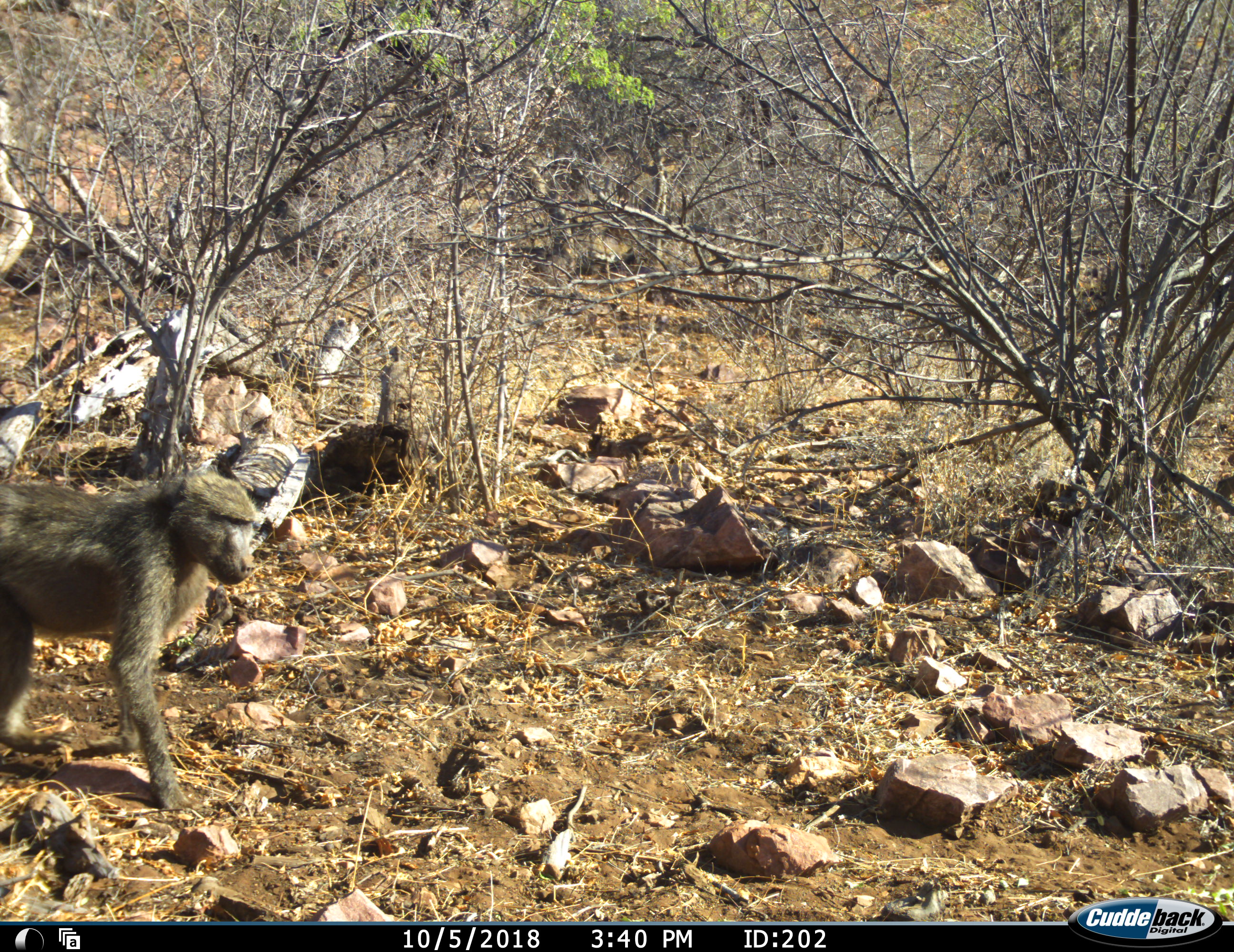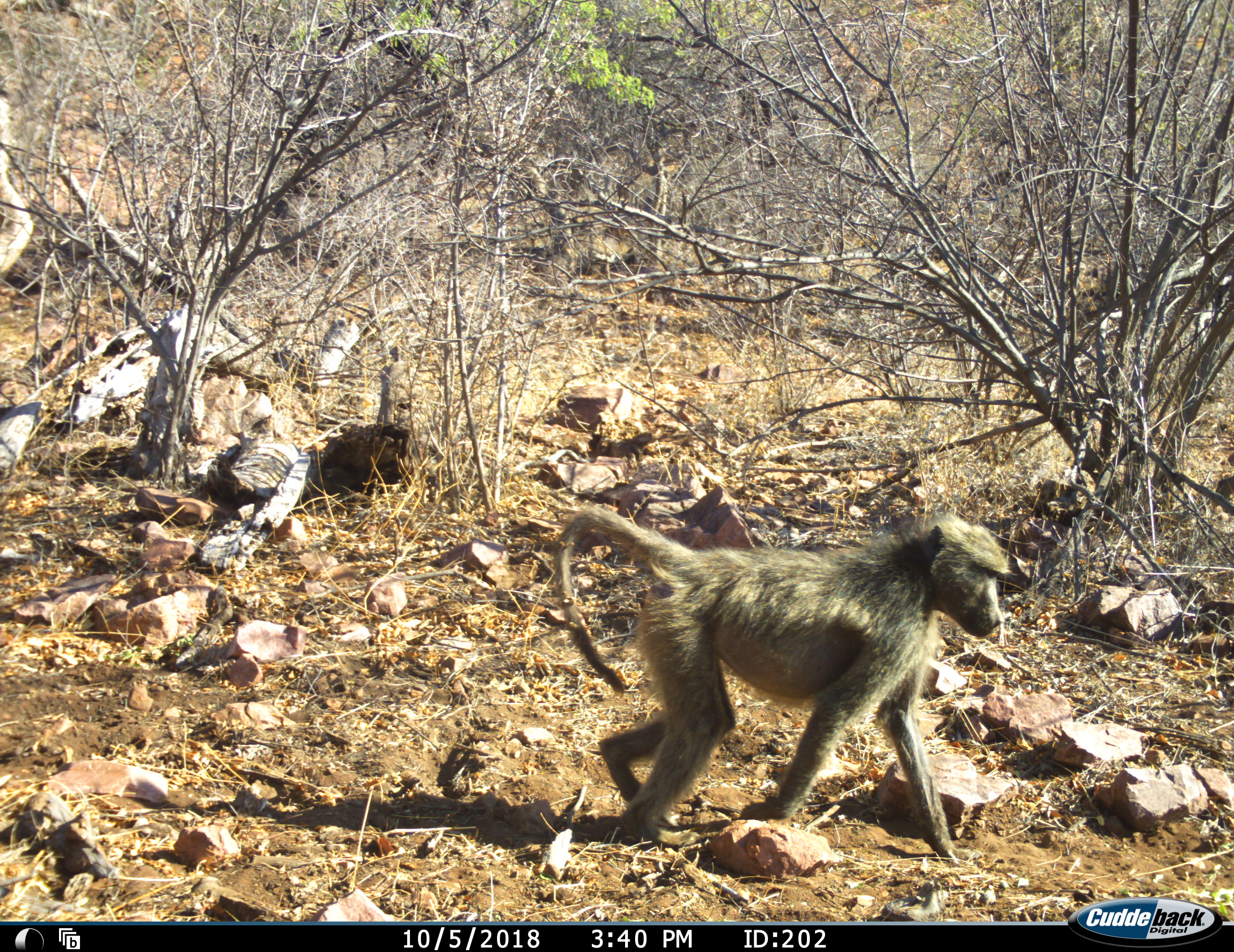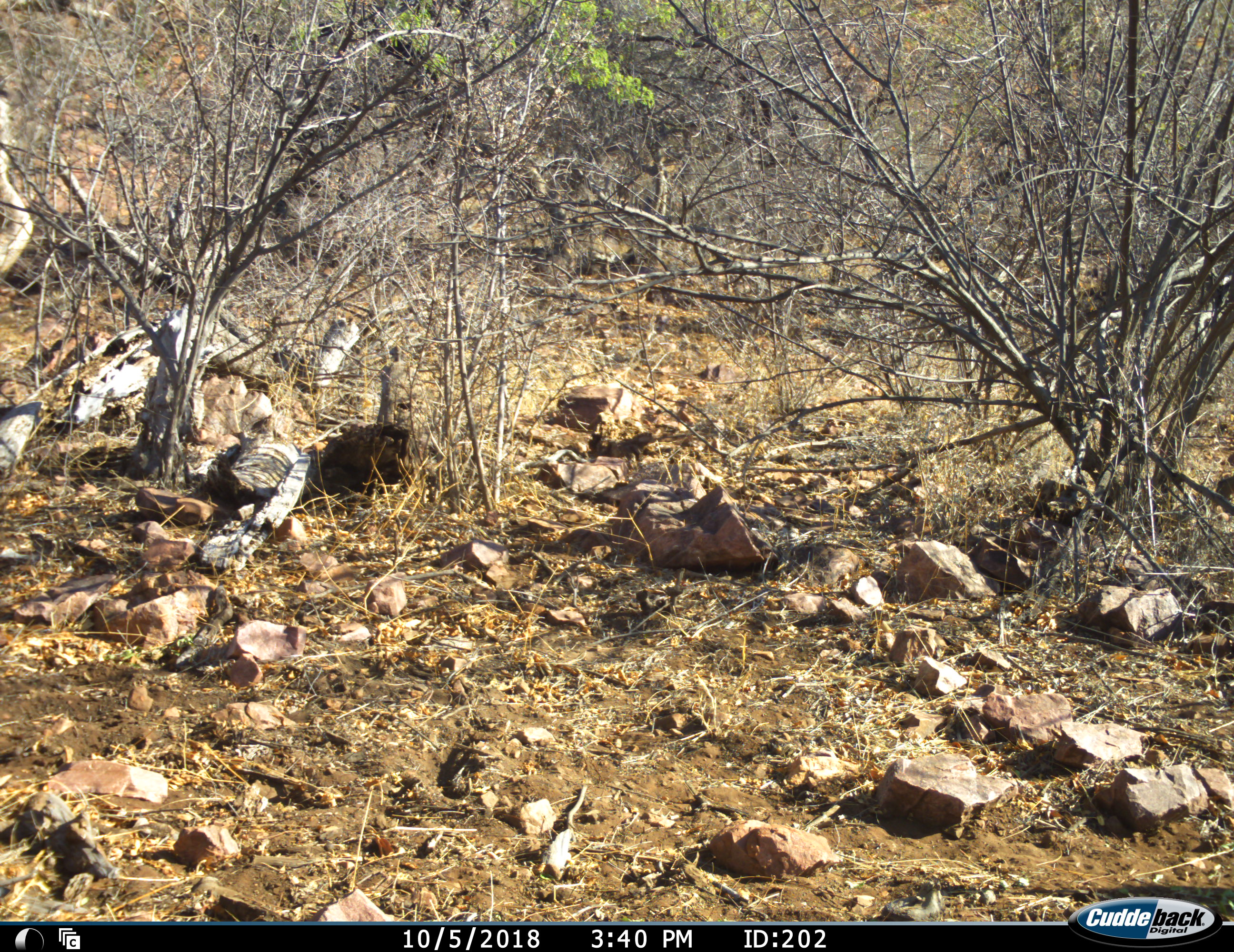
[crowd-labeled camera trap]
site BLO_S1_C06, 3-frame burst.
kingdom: Animalia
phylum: Chordata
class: Mammalia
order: Primates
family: Cercopithecidae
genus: Papio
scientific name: Papio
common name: baboon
Baboon (Papio), count 1. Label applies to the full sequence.